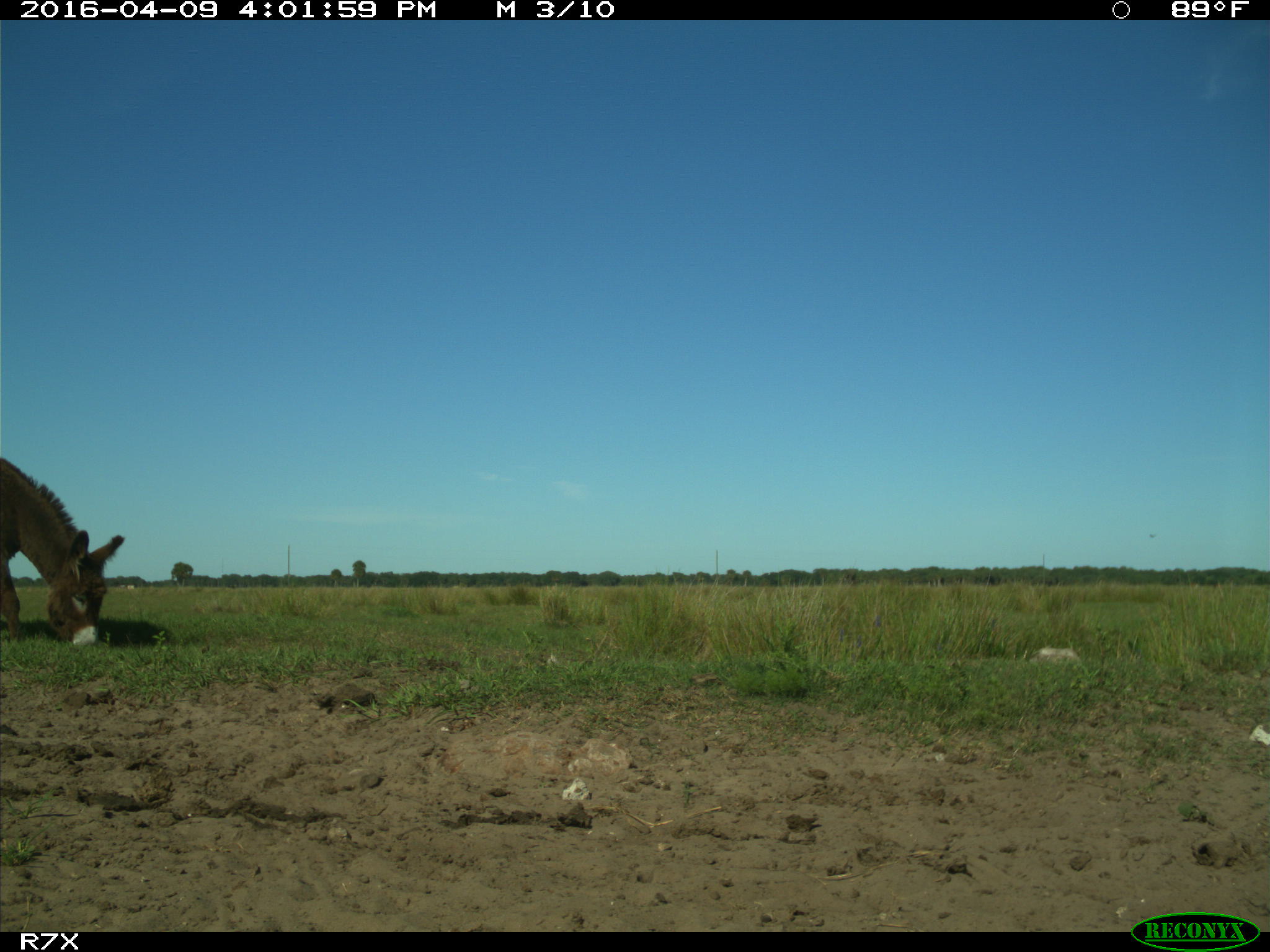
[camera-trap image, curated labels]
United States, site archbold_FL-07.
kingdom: Animalia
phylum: Chordata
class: Mammalia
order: Artiodactyla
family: Bovidae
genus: Bos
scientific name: Bos taurus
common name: domestic cow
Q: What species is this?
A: Bos taurus (domestic cow).